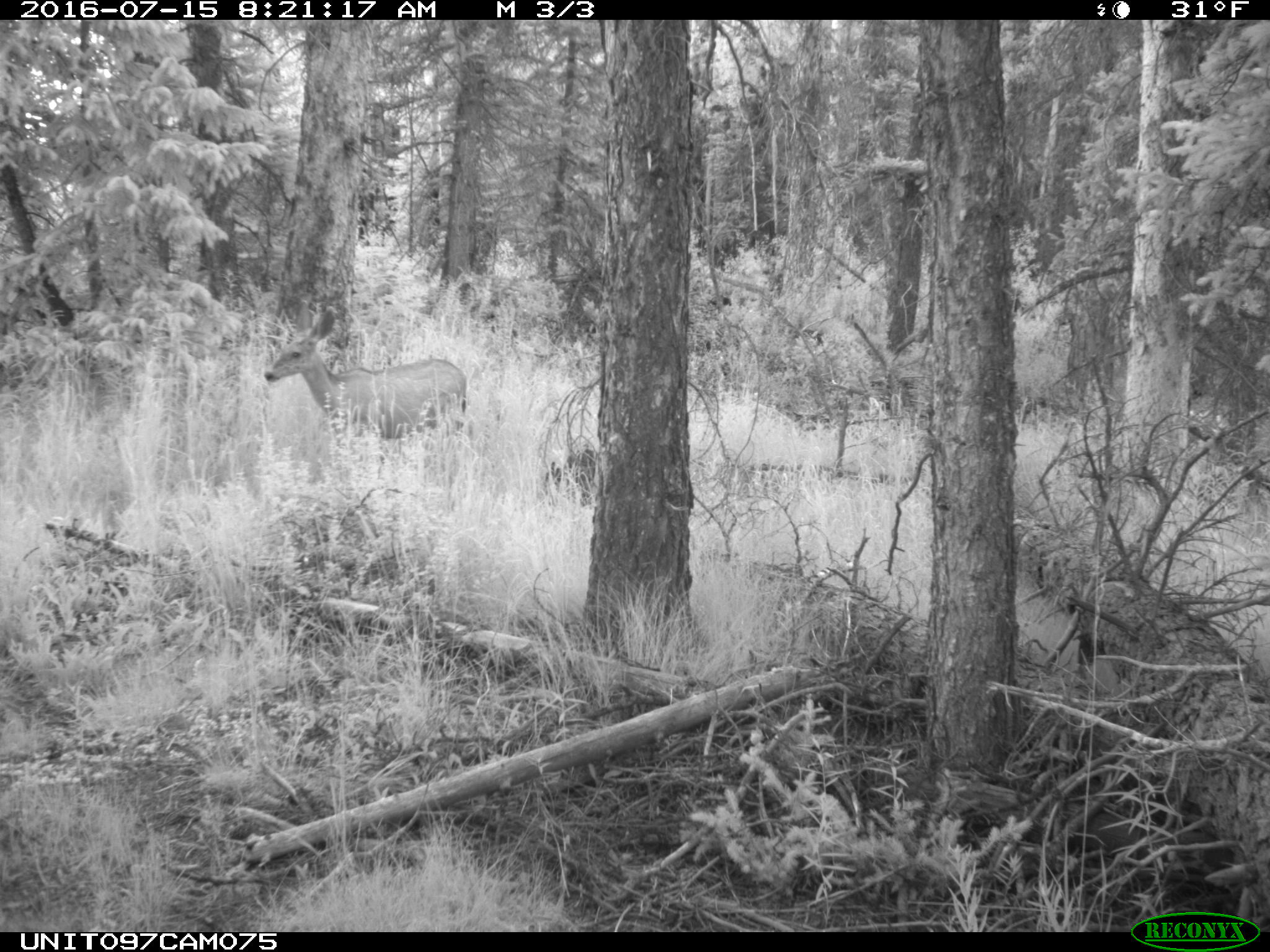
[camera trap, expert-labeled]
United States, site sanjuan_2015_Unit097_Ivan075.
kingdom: Animalia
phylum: Chordata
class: Mammalia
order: Artiodactyla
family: Cervidae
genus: Odocoileus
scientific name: Odocoileus hemionus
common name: mule deer